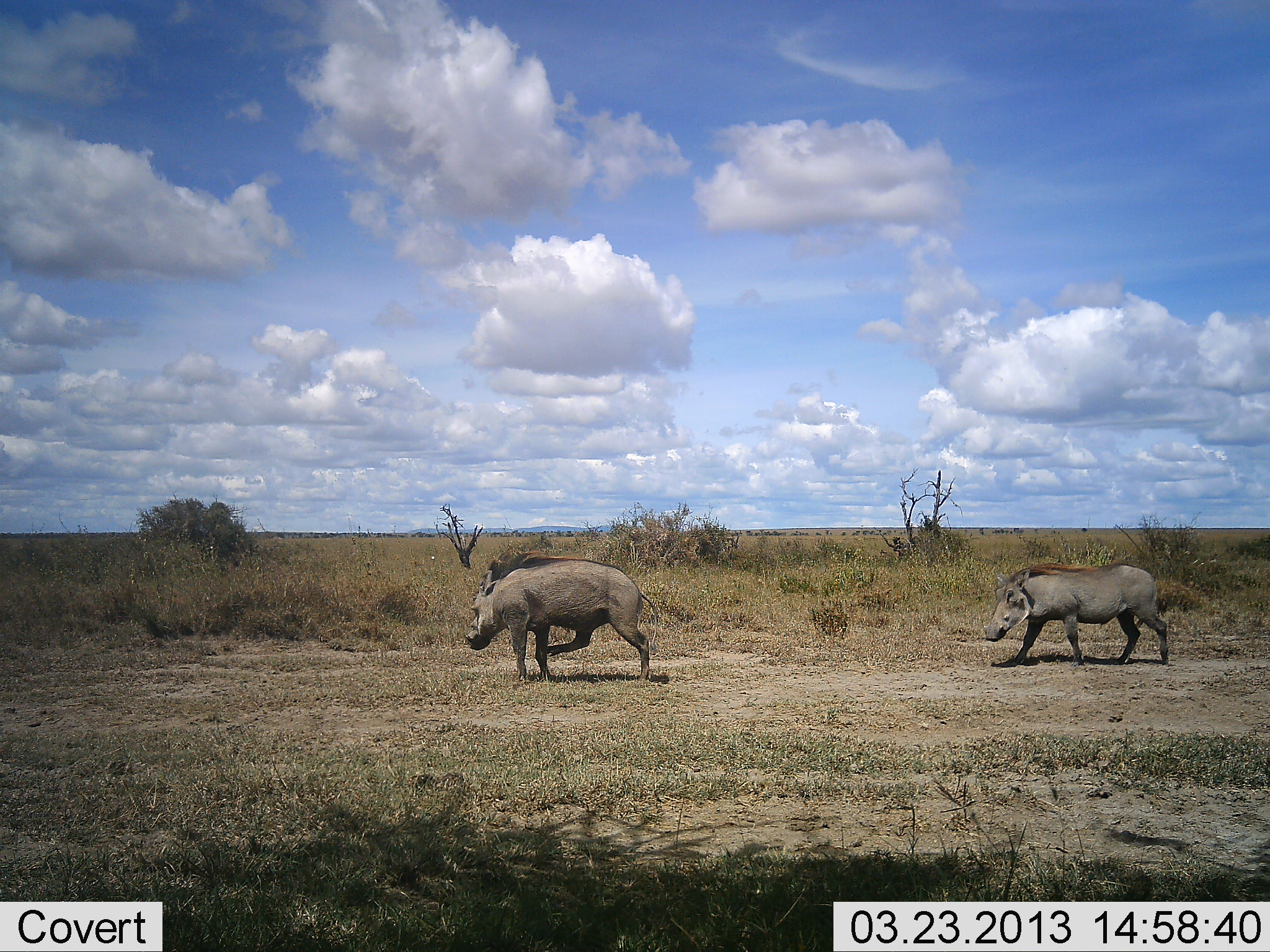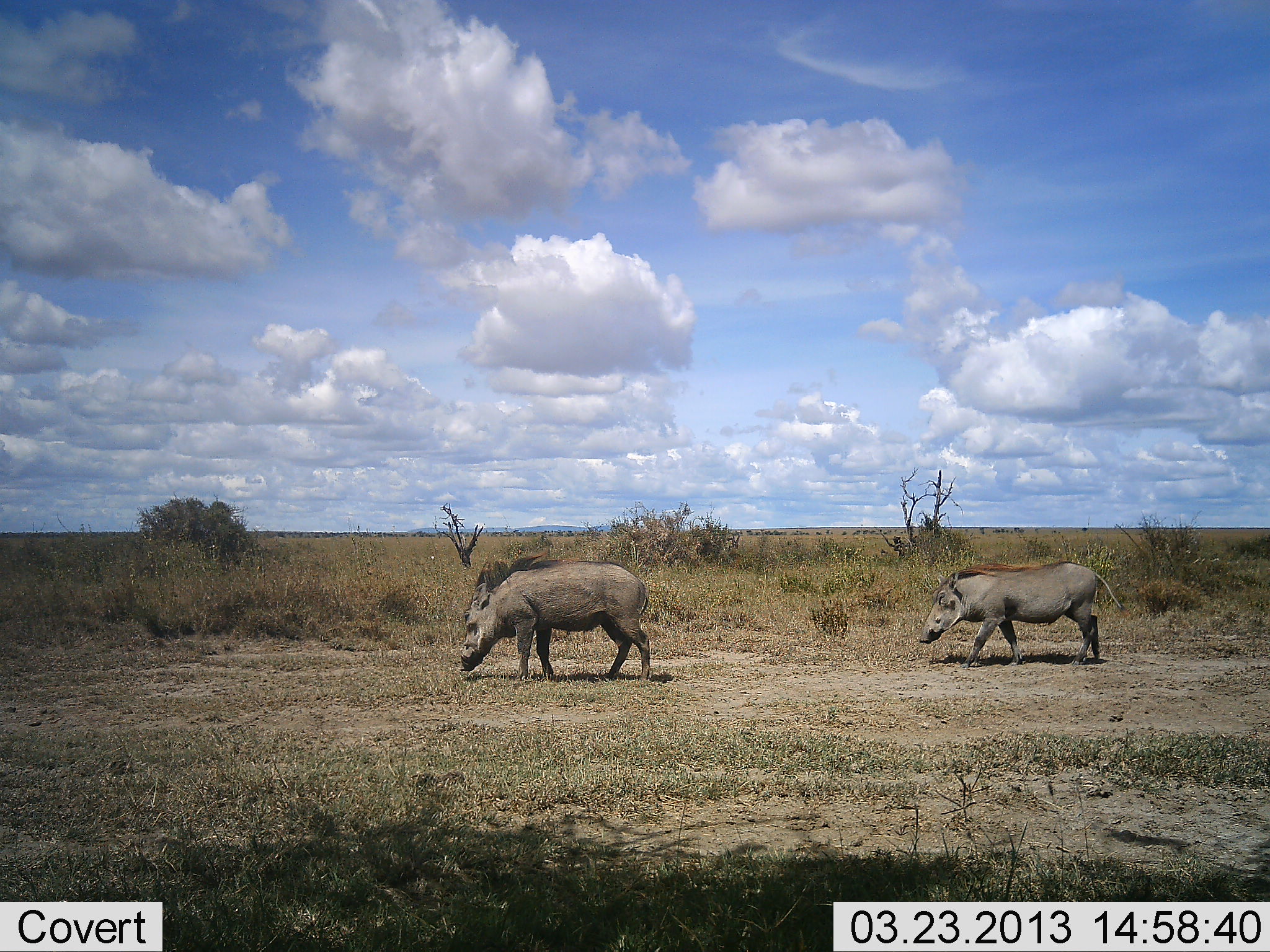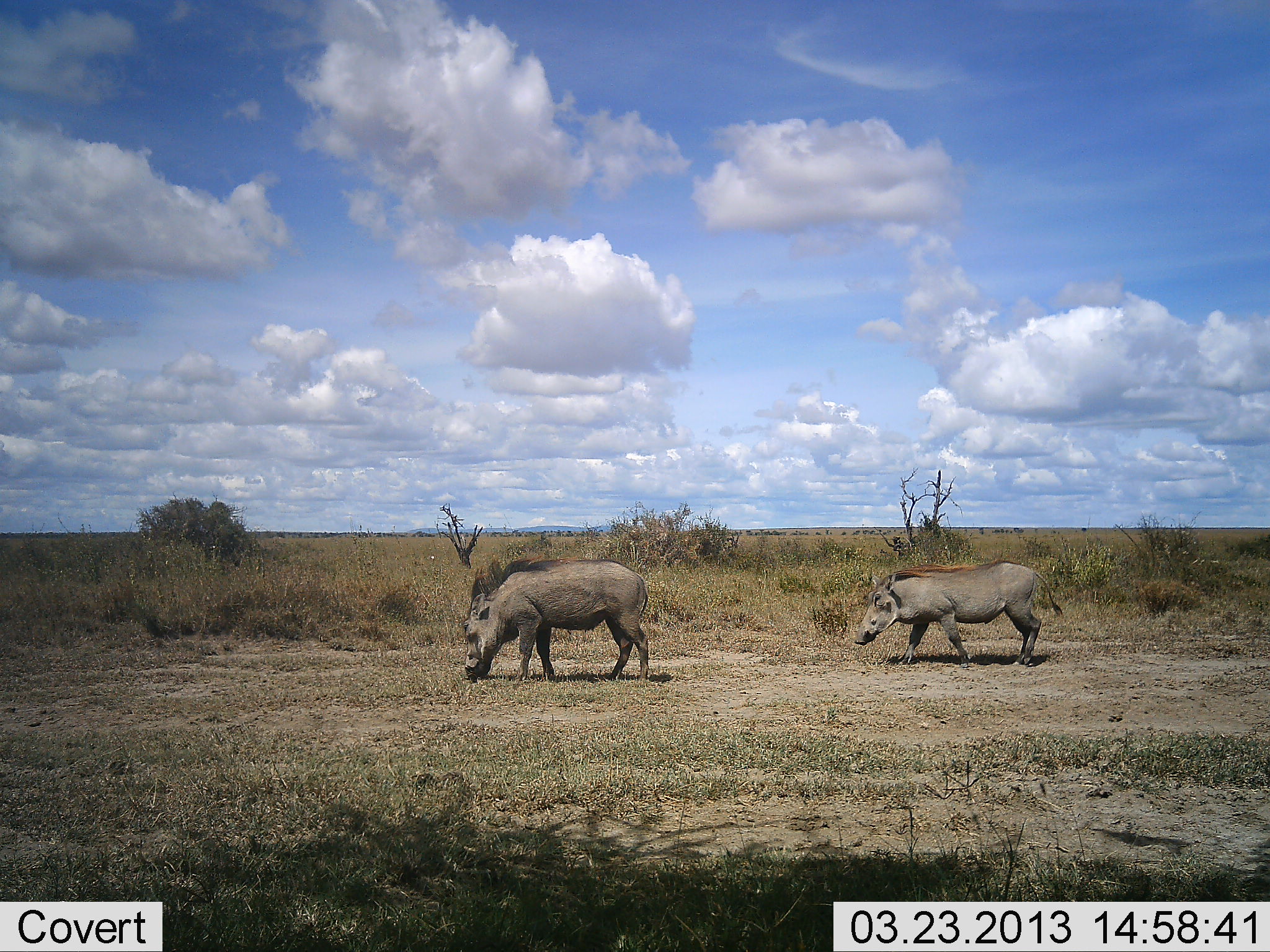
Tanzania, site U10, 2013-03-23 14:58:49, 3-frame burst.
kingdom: Animalia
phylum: Chordata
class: Mammalia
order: Artiodactyla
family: Suidae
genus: Phacochoerus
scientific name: Phacochoerus africanus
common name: warthog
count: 2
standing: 26%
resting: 0%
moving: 89%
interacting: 2%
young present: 4%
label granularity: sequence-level